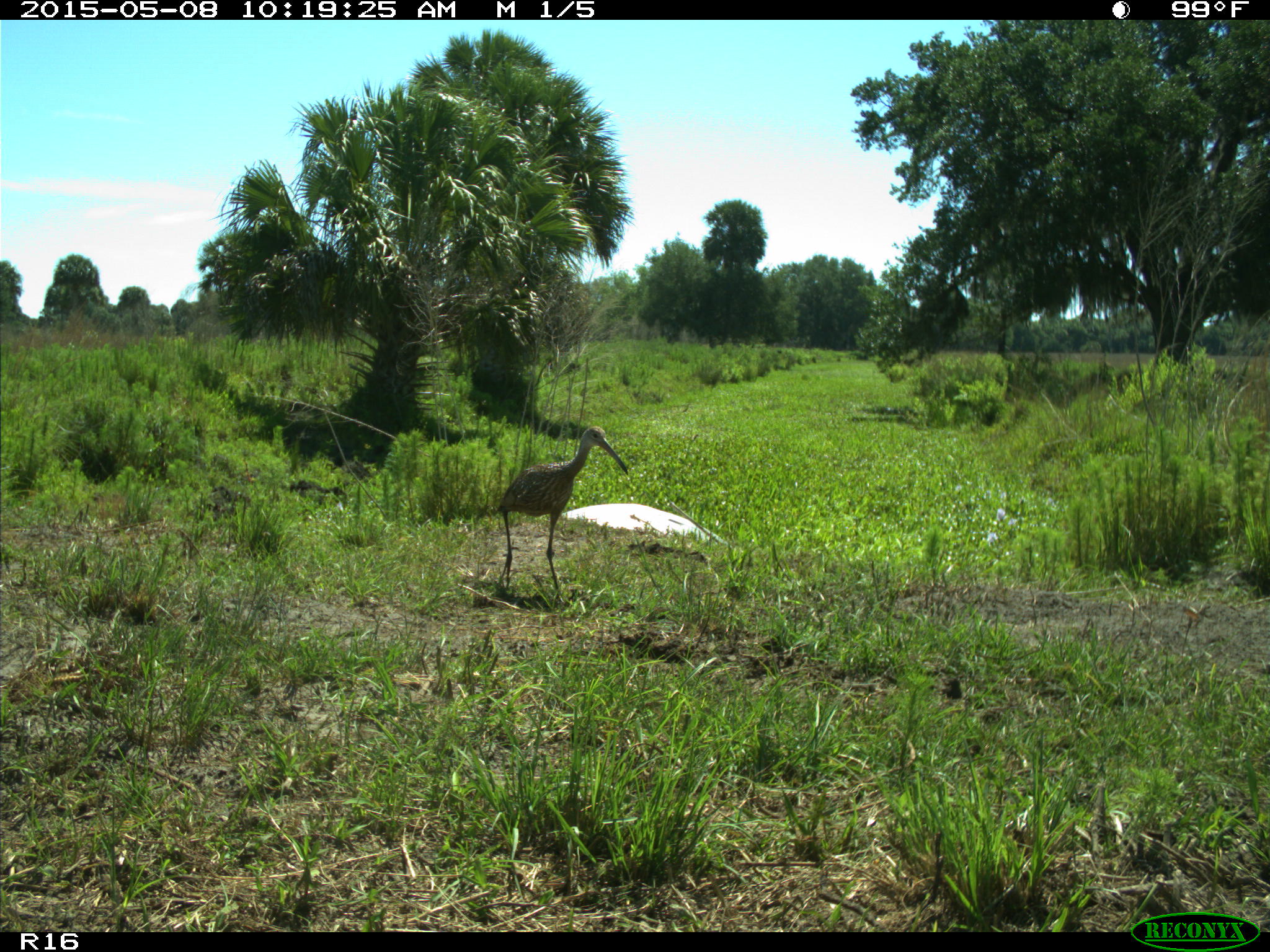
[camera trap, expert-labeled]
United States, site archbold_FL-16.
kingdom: Animalia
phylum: Chordata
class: Mammalia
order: Artiodactyla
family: Bovidae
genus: Bos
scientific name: Bos taurus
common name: domestic cow